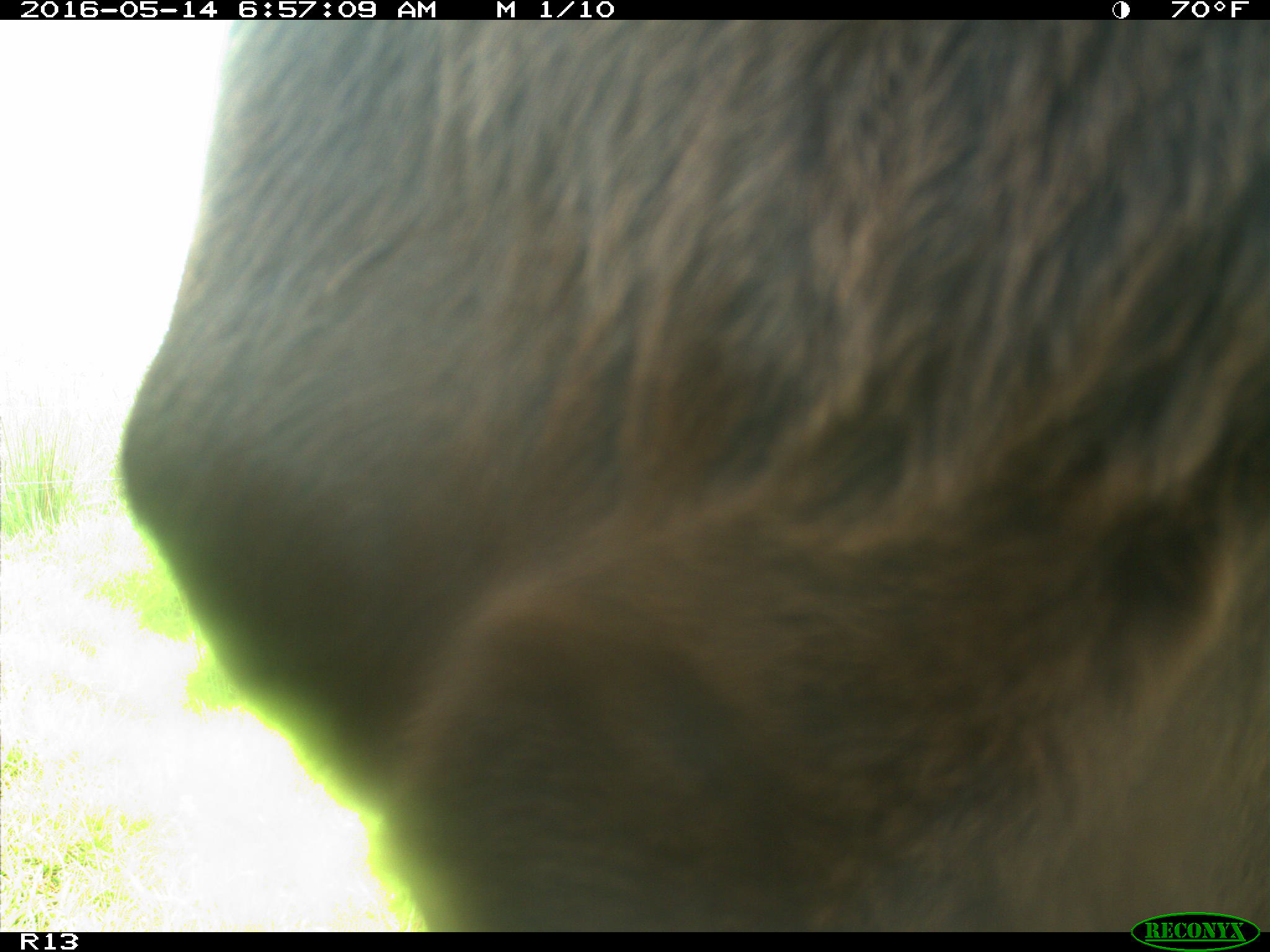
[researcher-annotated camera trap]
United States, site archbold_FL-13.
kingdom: Animalia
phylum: Chordata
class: Mammalia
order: Artiodactyla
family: Bovidae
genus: Bos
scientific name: Bos taurus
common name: domestic cow